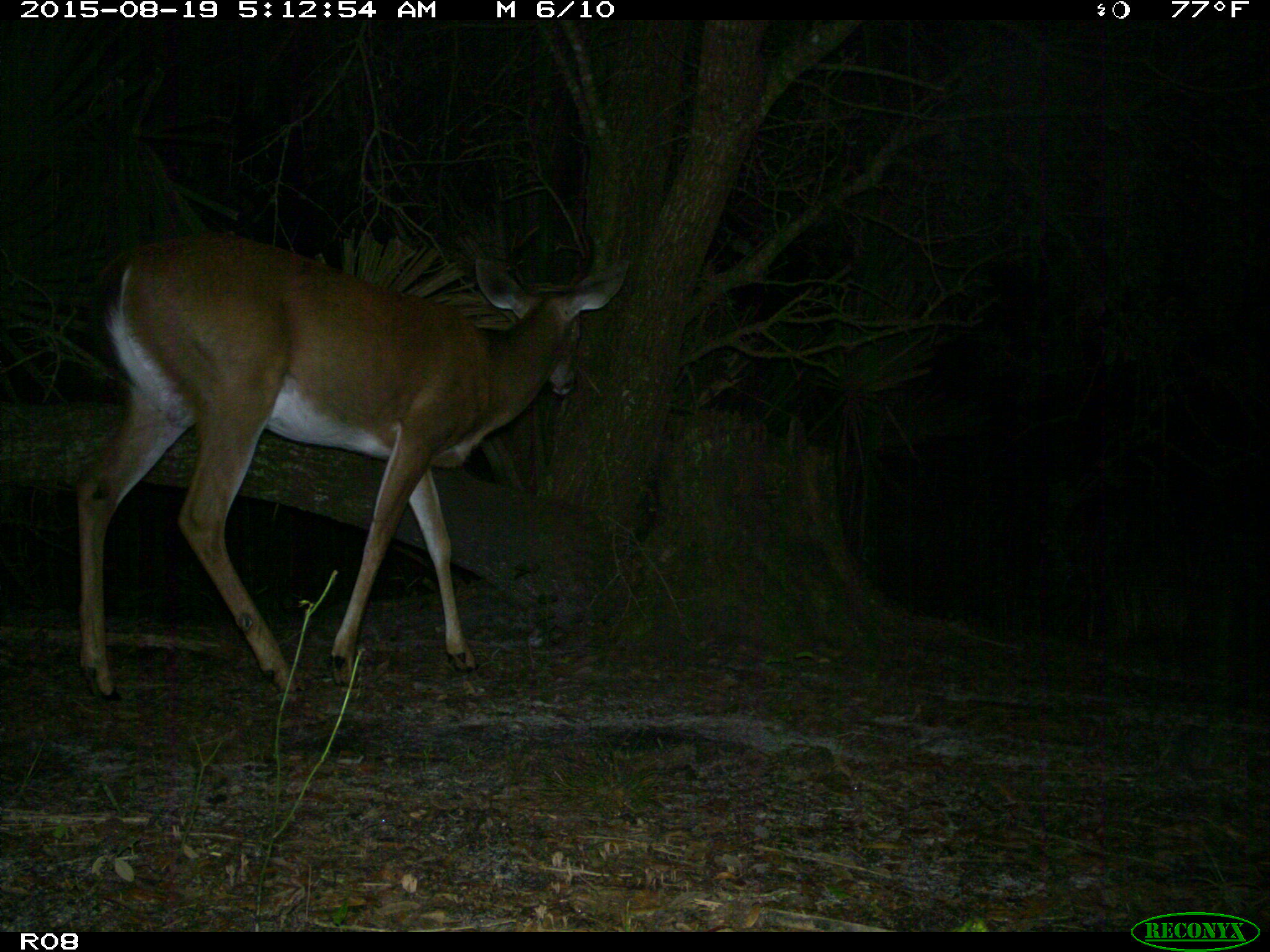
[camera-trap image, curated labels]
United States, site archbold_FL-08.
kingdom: Animalia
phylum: Chordata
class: Mammalia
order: Artiodactyla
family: Cervidae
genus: Odocoileus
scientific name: Odocoileus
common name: deer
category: unidentified deer